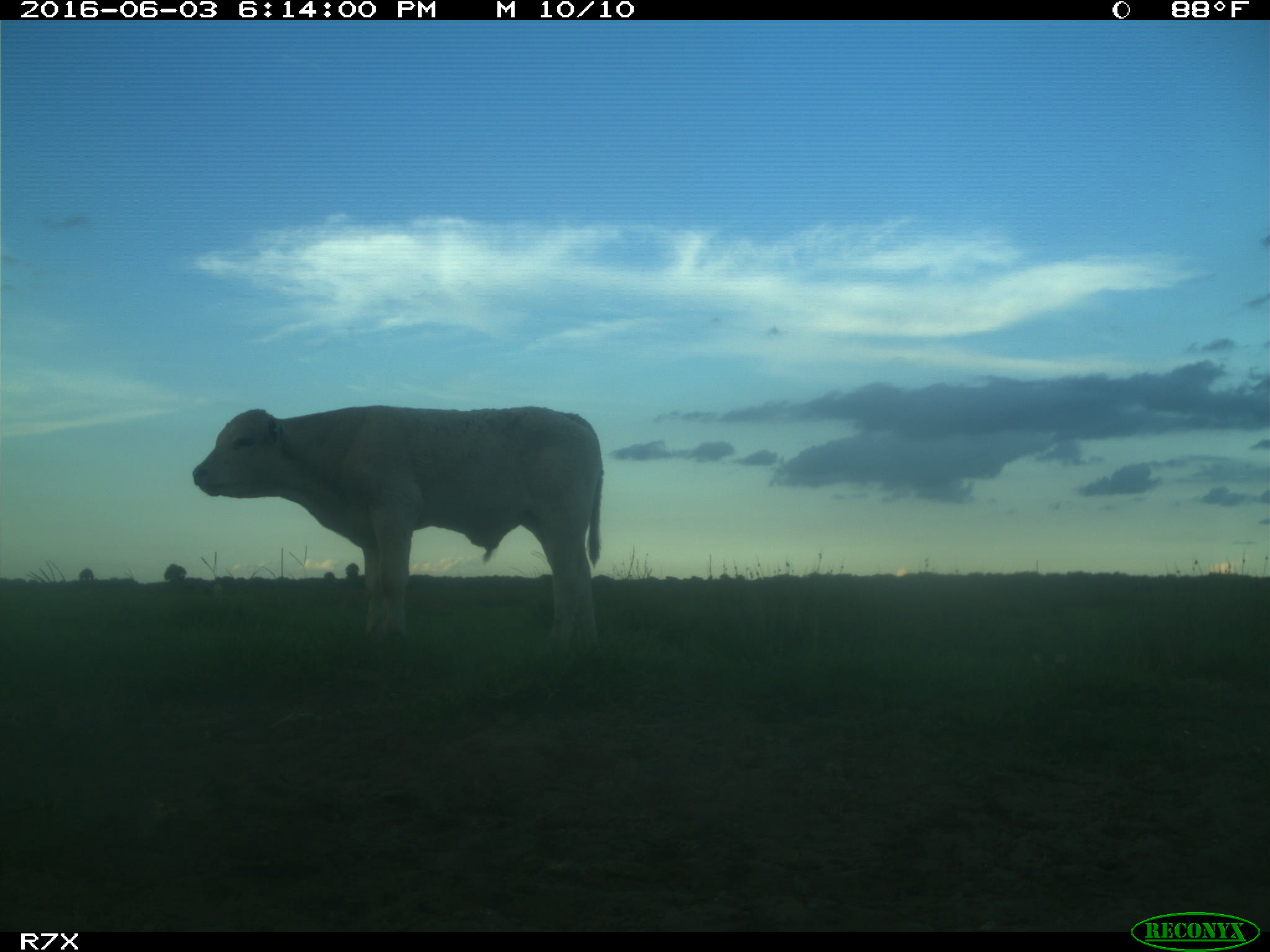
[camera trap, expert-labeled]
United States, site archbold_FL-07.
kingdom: Animalia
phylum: Chordata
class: Mammalia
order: Artiodactyla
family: Bovidae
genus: Bos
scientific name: Bos taurus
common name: domestic cow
Bos taurus (domestic cow).